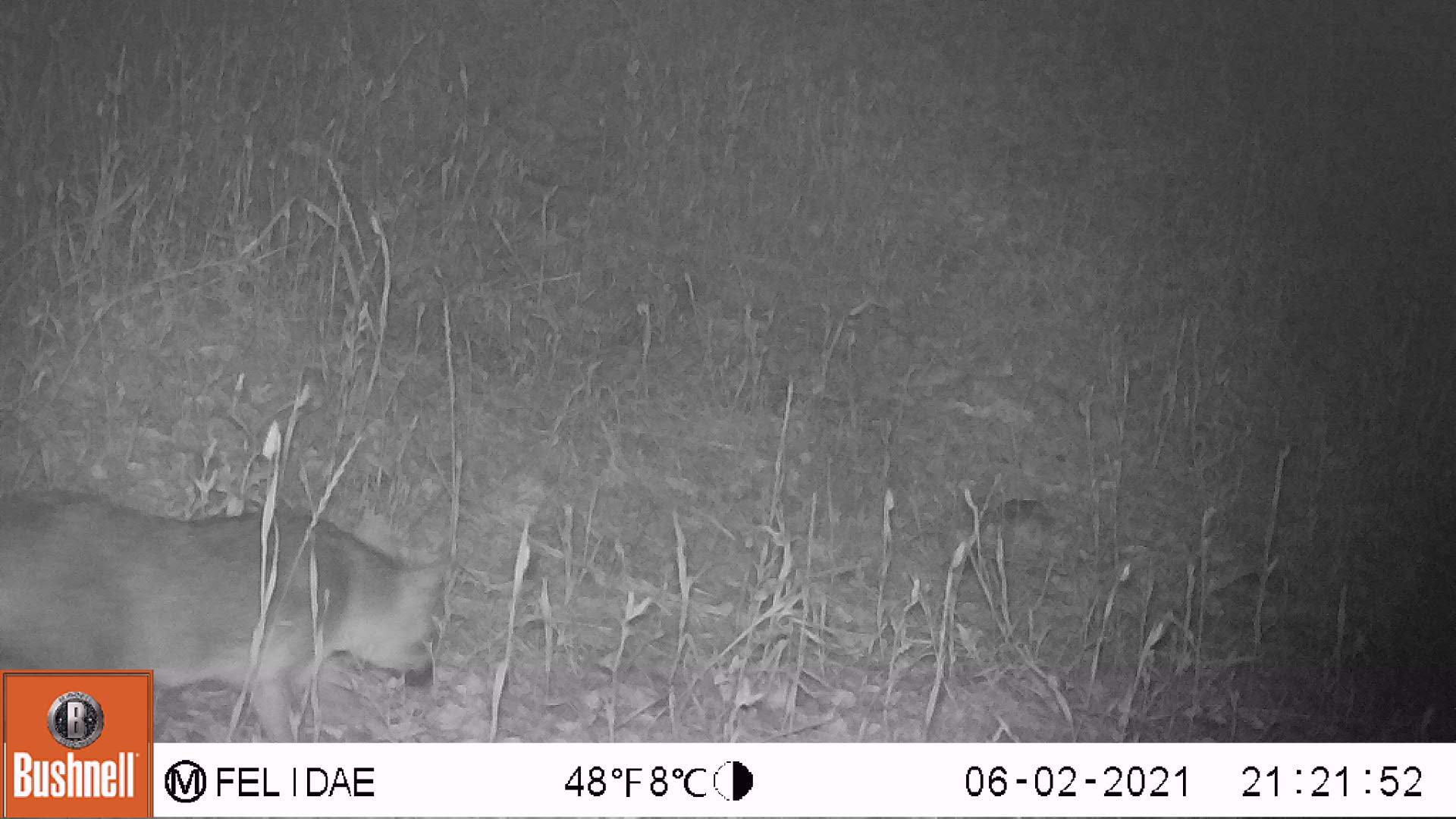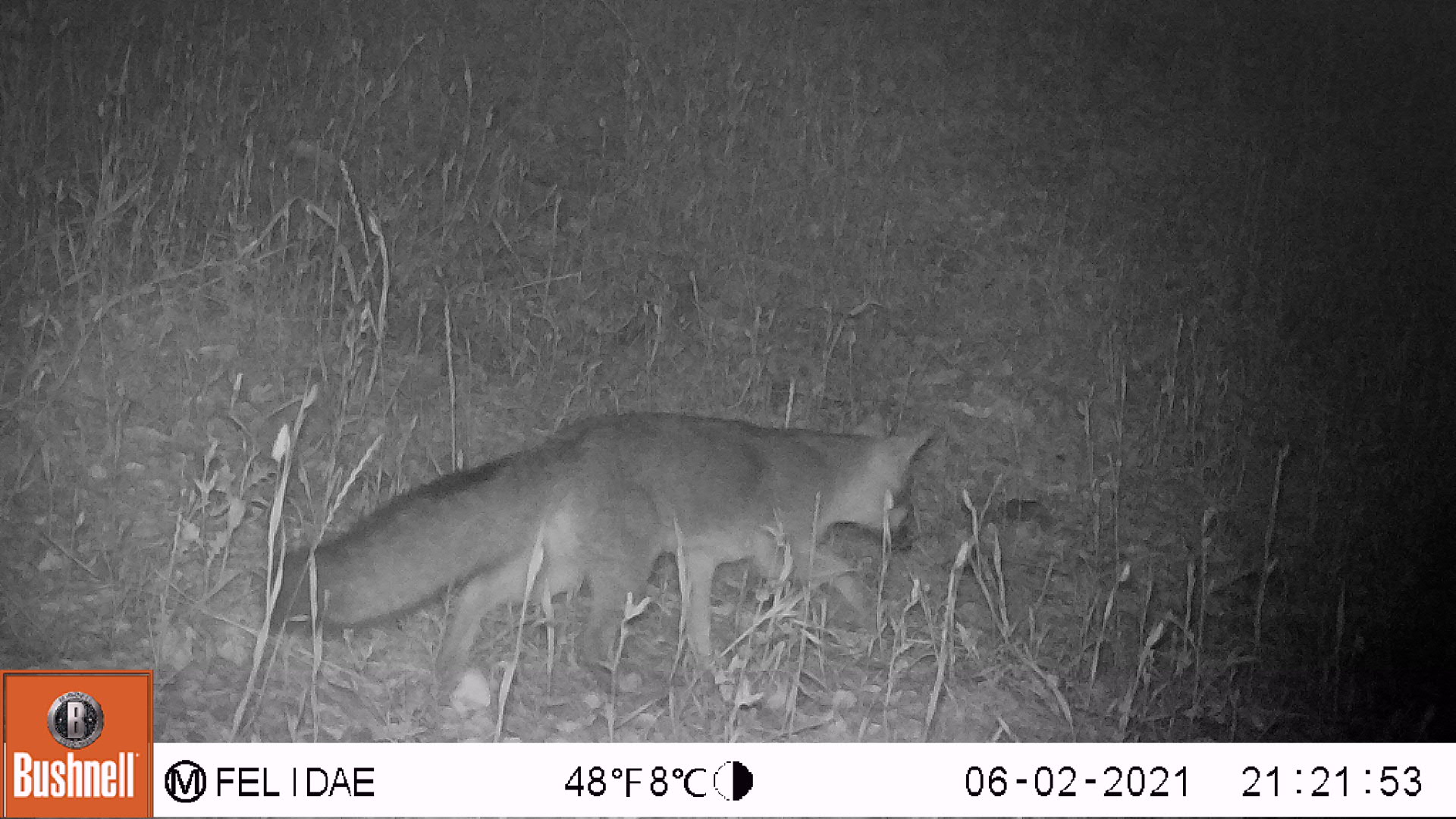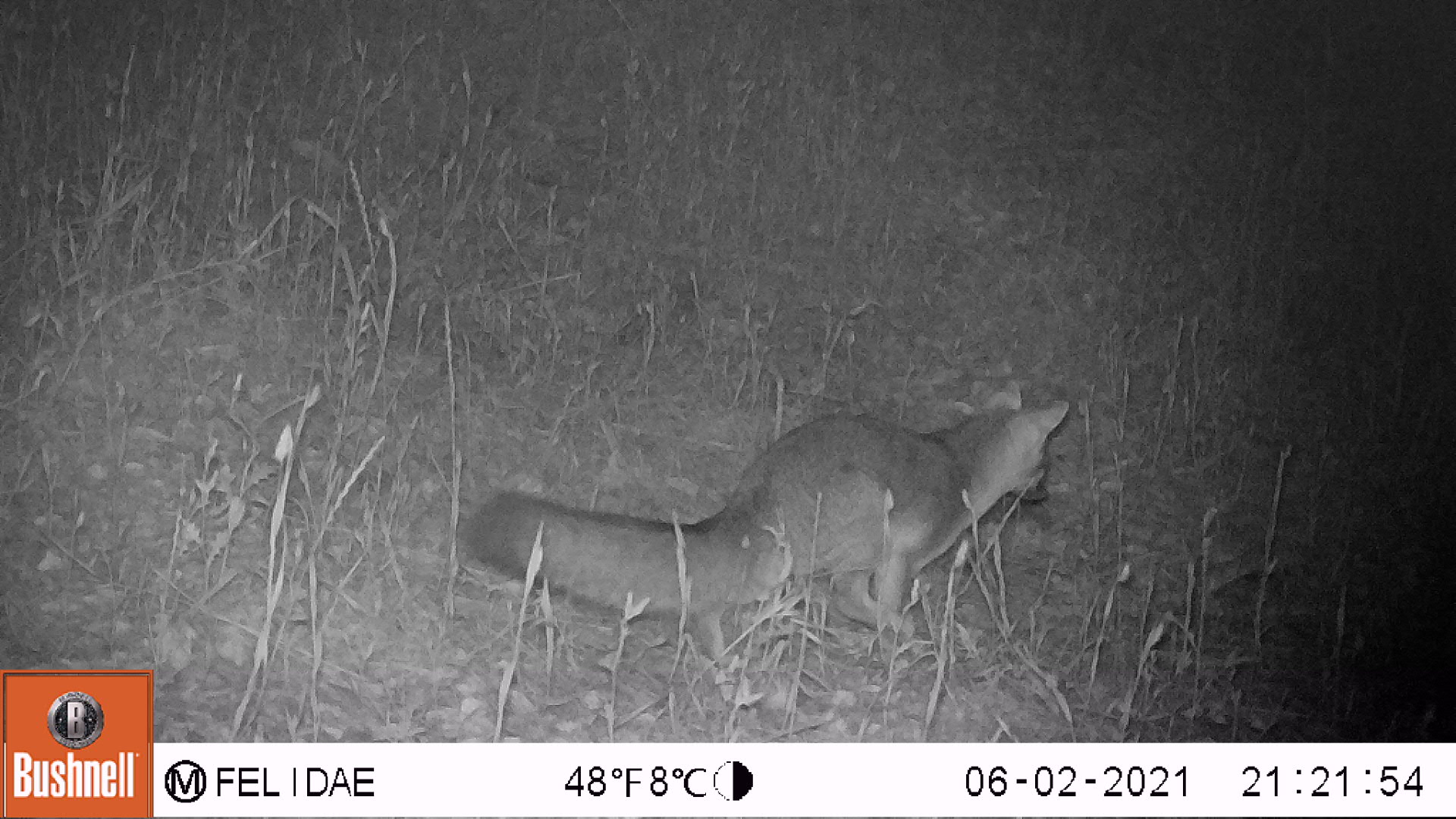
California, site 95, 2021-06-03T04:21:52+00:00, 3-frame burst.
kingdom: Animalia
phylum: Chordata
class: Mammalia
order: Carnivora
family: Canidae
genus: Urocyon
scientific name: Urocyon cinereoargenteus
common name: gray fox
Gray fox (Urocyon cinereoargenteus).